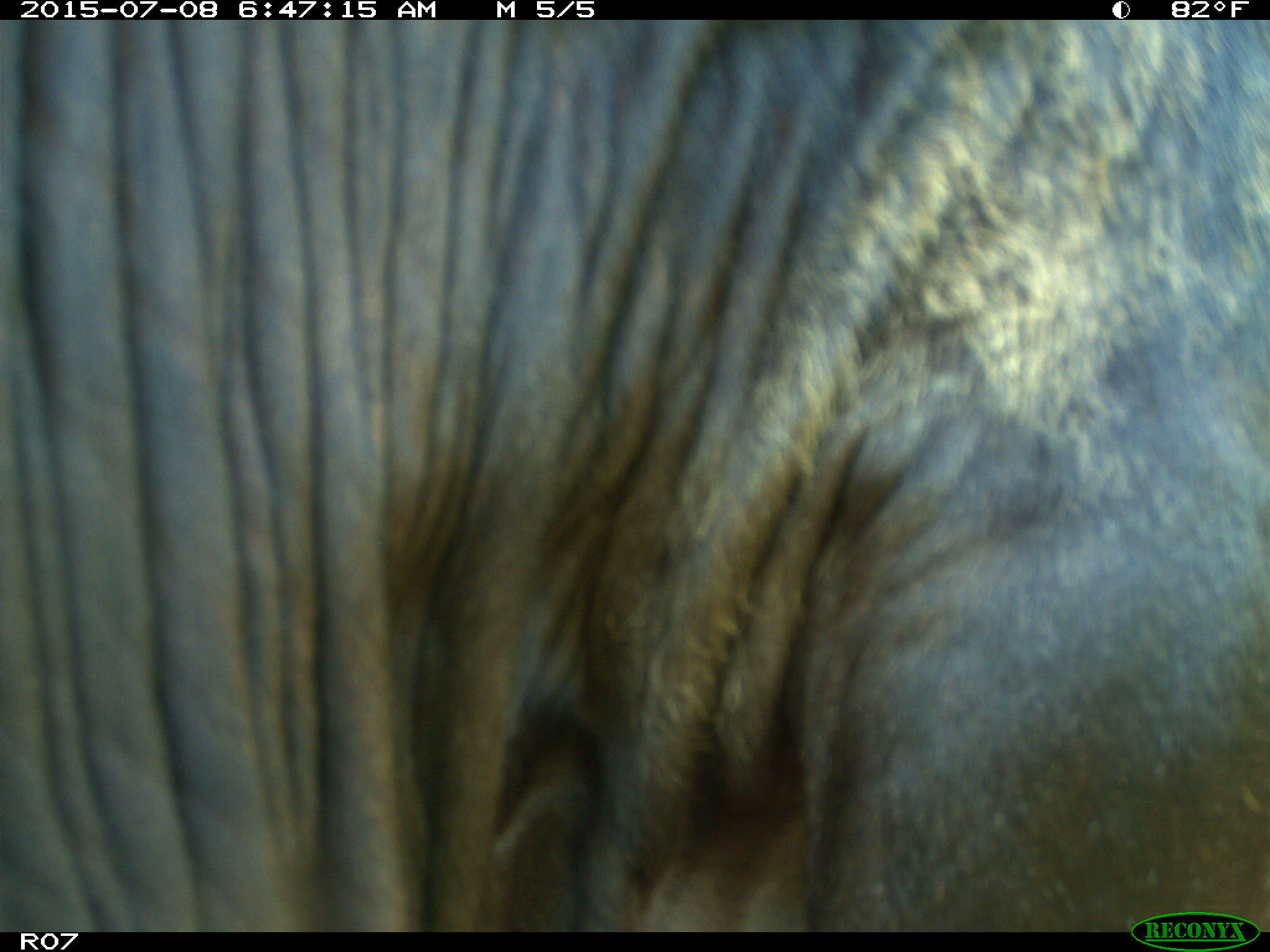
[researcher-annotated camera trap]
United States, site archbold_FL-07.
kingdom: Animalia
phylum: Chordata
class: Mammalia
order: Artiodactyla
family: Bovidae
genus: Bos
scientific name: Bos taurus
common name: domestic cow